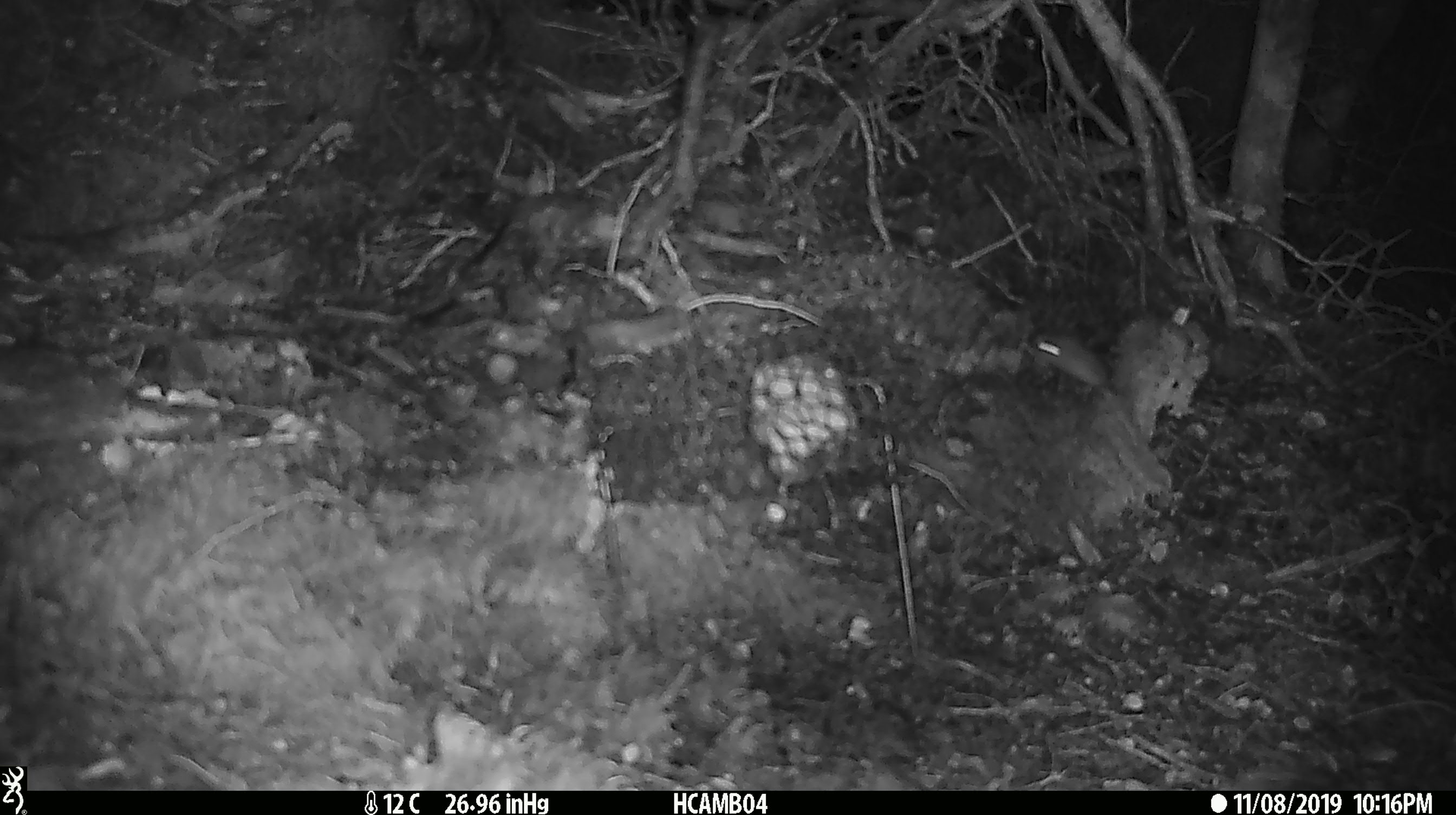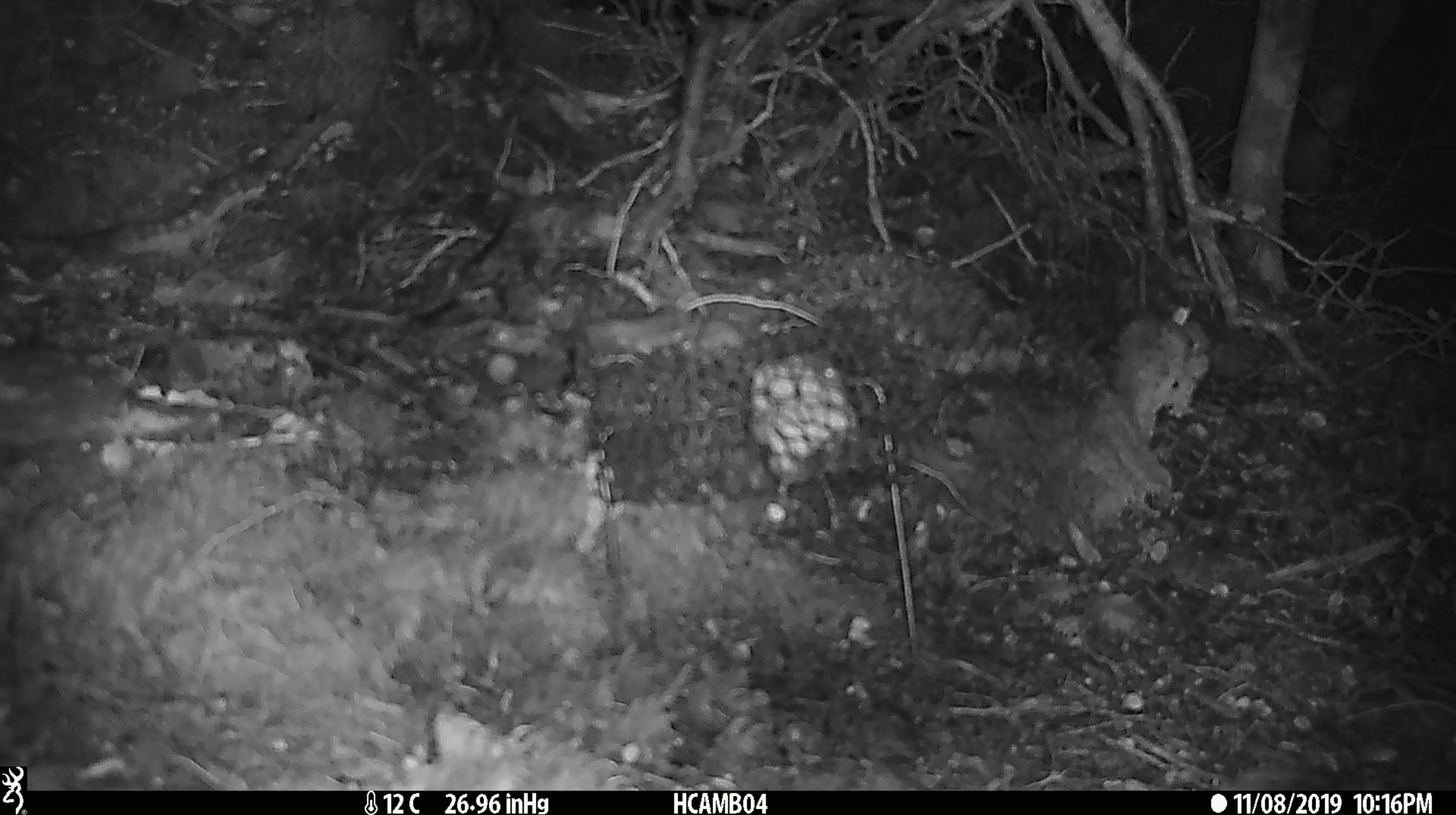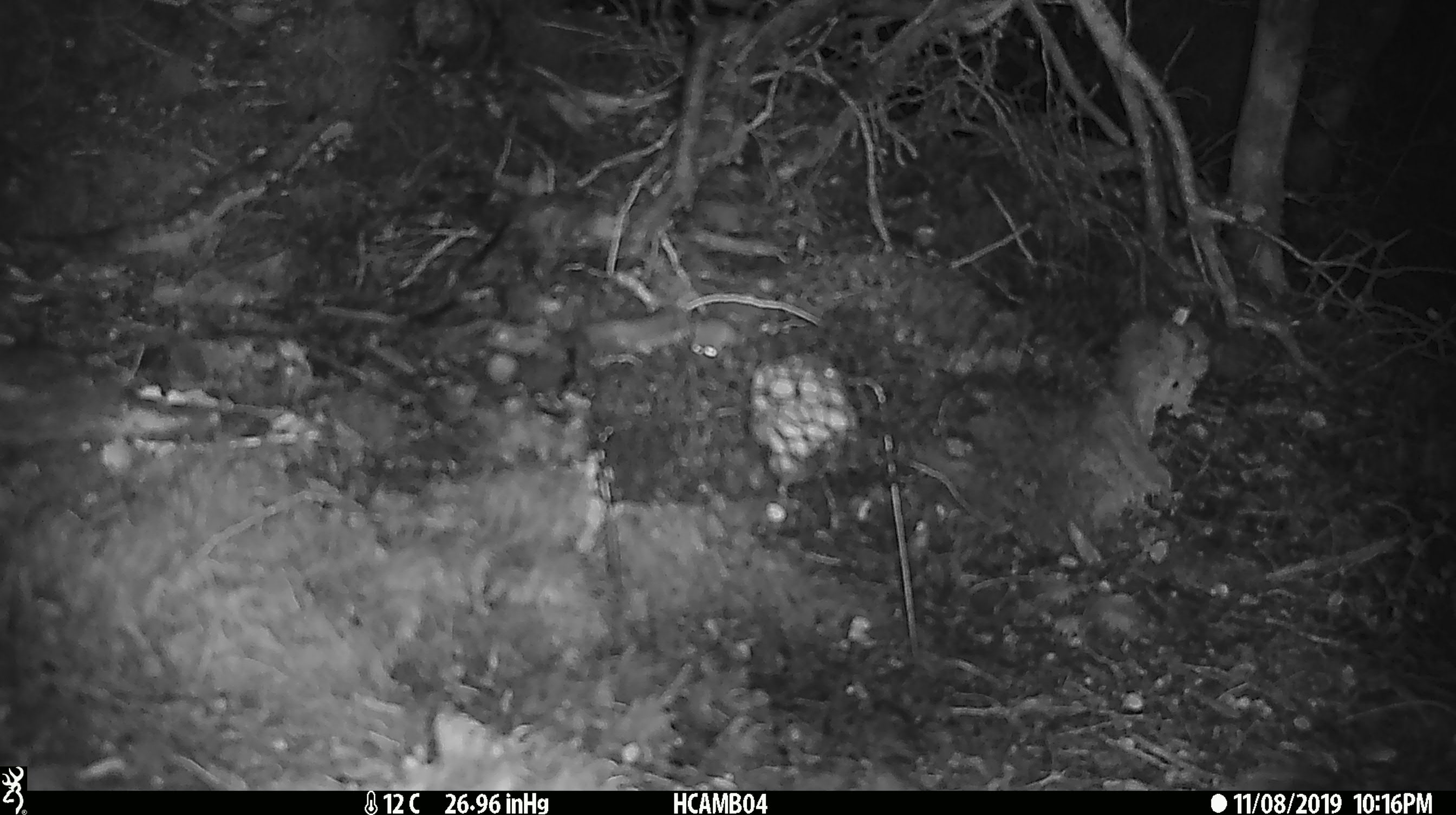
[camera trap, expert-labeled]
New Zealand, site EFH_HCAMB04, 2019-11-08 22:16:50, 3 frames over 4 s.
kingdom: Animalia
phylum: Chordata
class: Mammalia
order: Rodentia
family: Muridae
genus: Mus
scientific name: Mus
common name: mouse